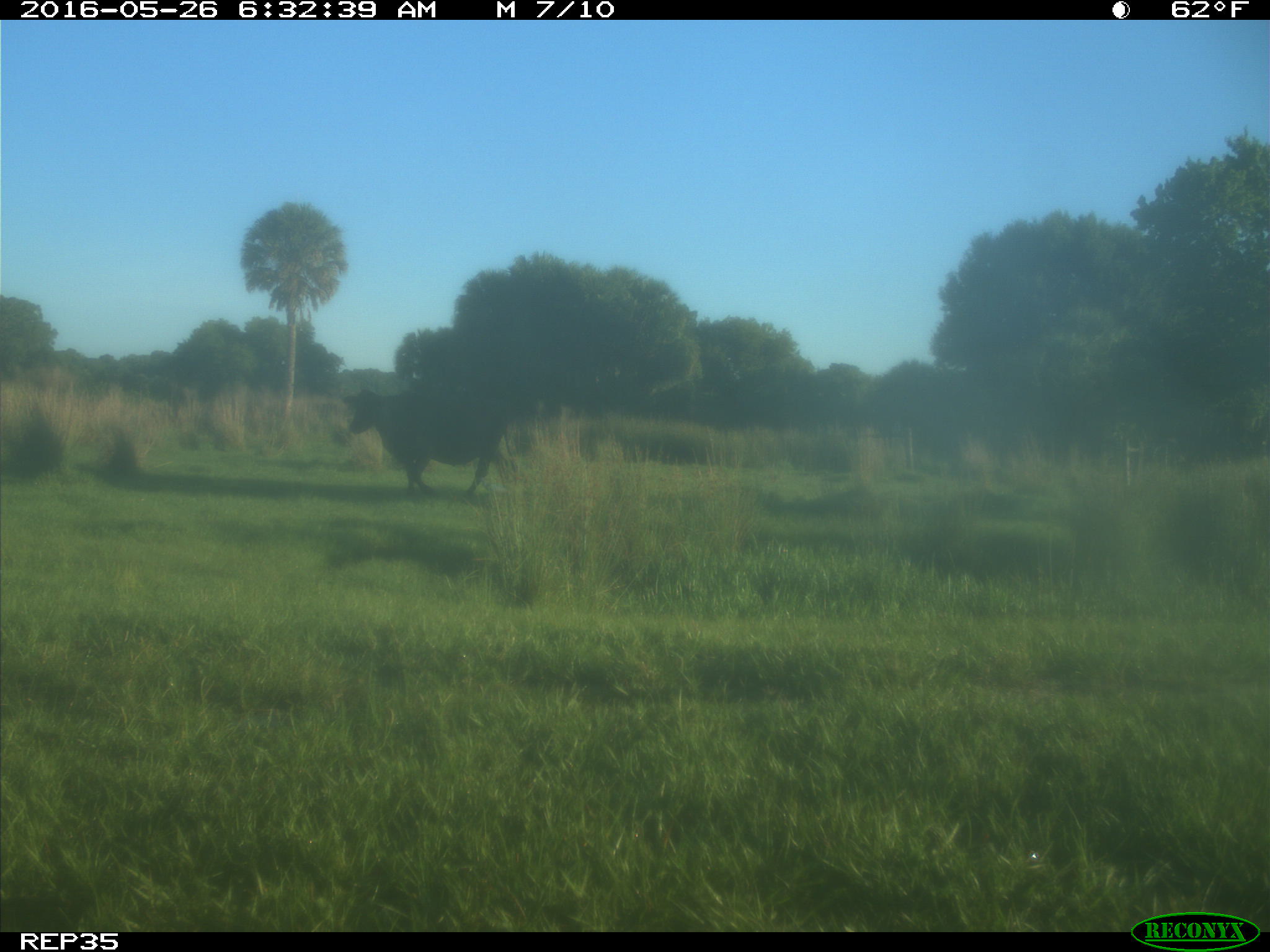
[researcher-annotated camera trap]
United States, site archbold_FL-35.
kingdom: Animalia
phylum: Chordata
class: Mammalia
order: Artiodactyla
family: Bovidae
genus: Bos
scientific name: Bos taurus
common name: domestic cow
Bos taurus (domestic cow).